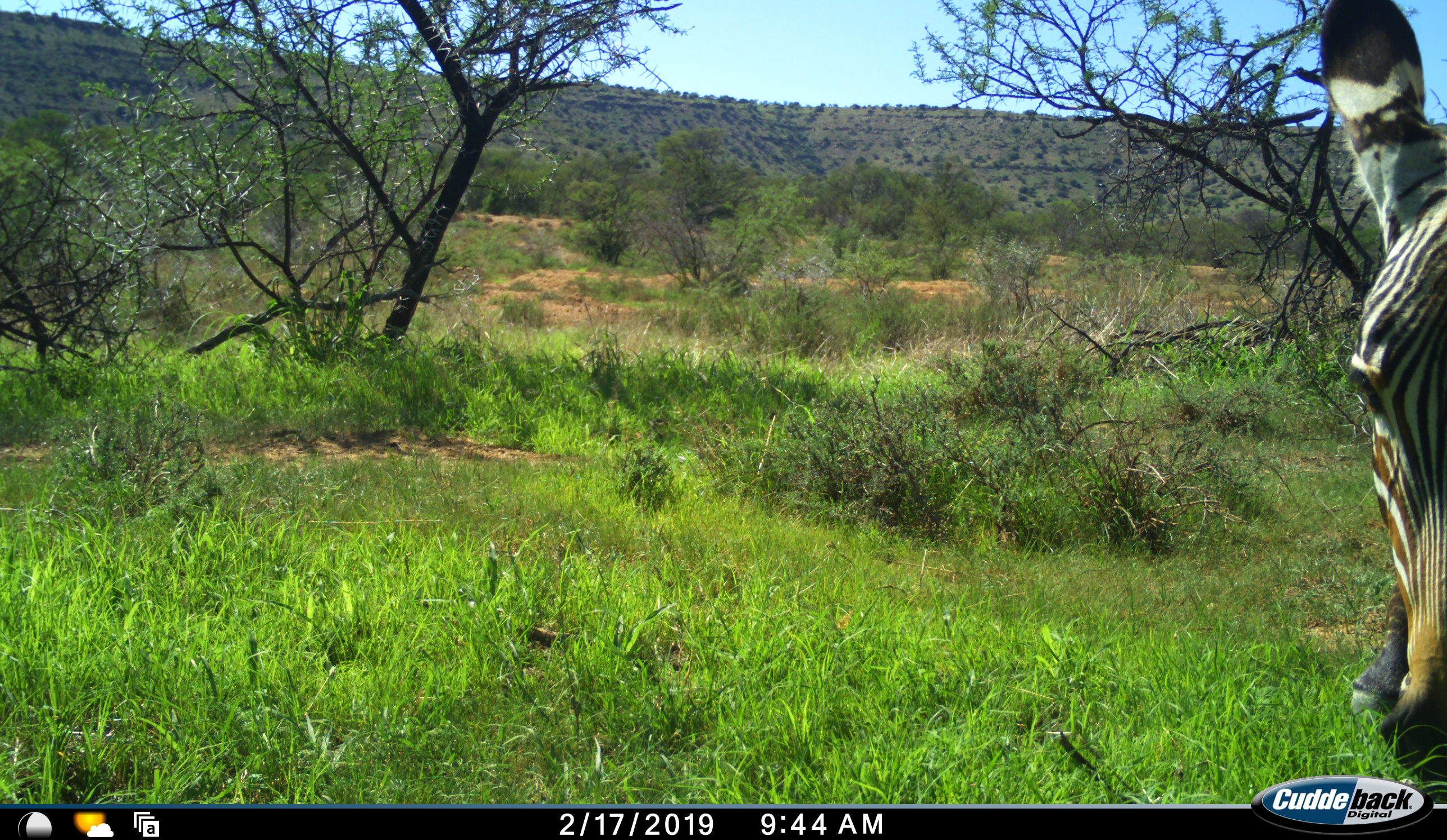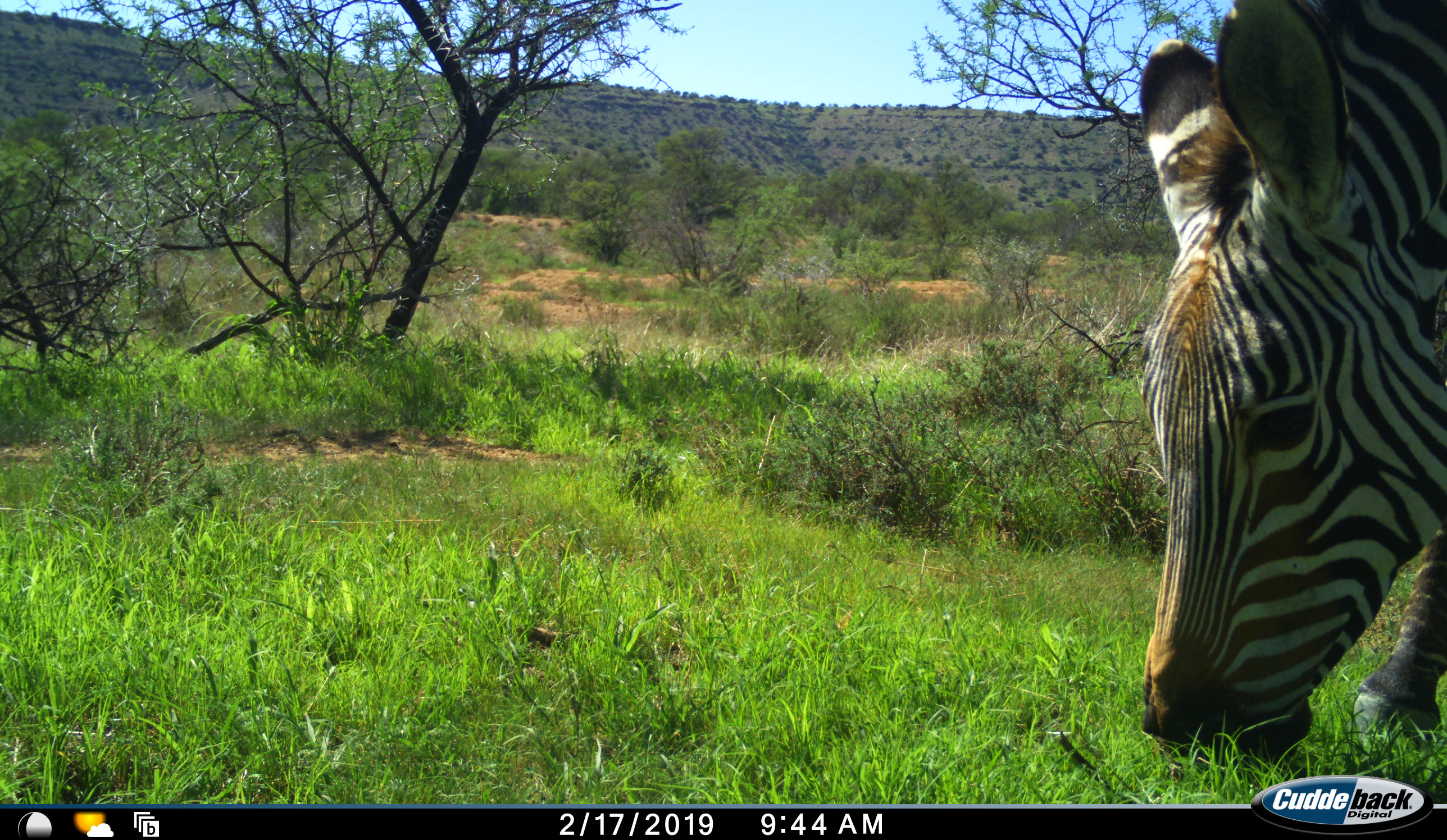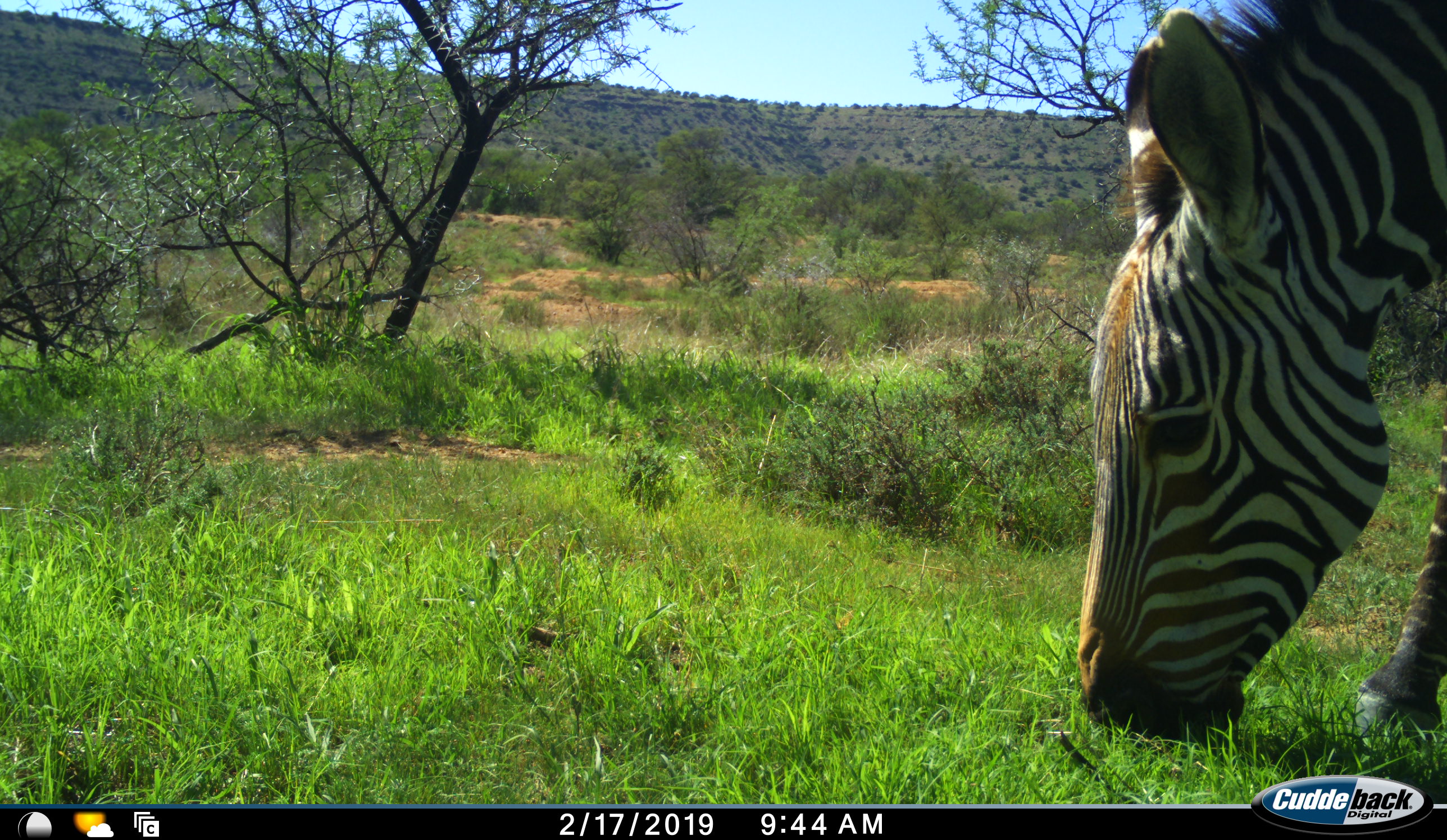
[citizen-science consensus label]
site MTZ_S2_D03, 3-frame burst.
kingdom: Animalia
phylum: Chordata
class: Mammalia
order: Perissodactyla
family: Equidae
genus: Equus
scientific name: Equus zebra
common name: mountain zebra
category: zebramountain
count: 1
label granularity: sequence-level